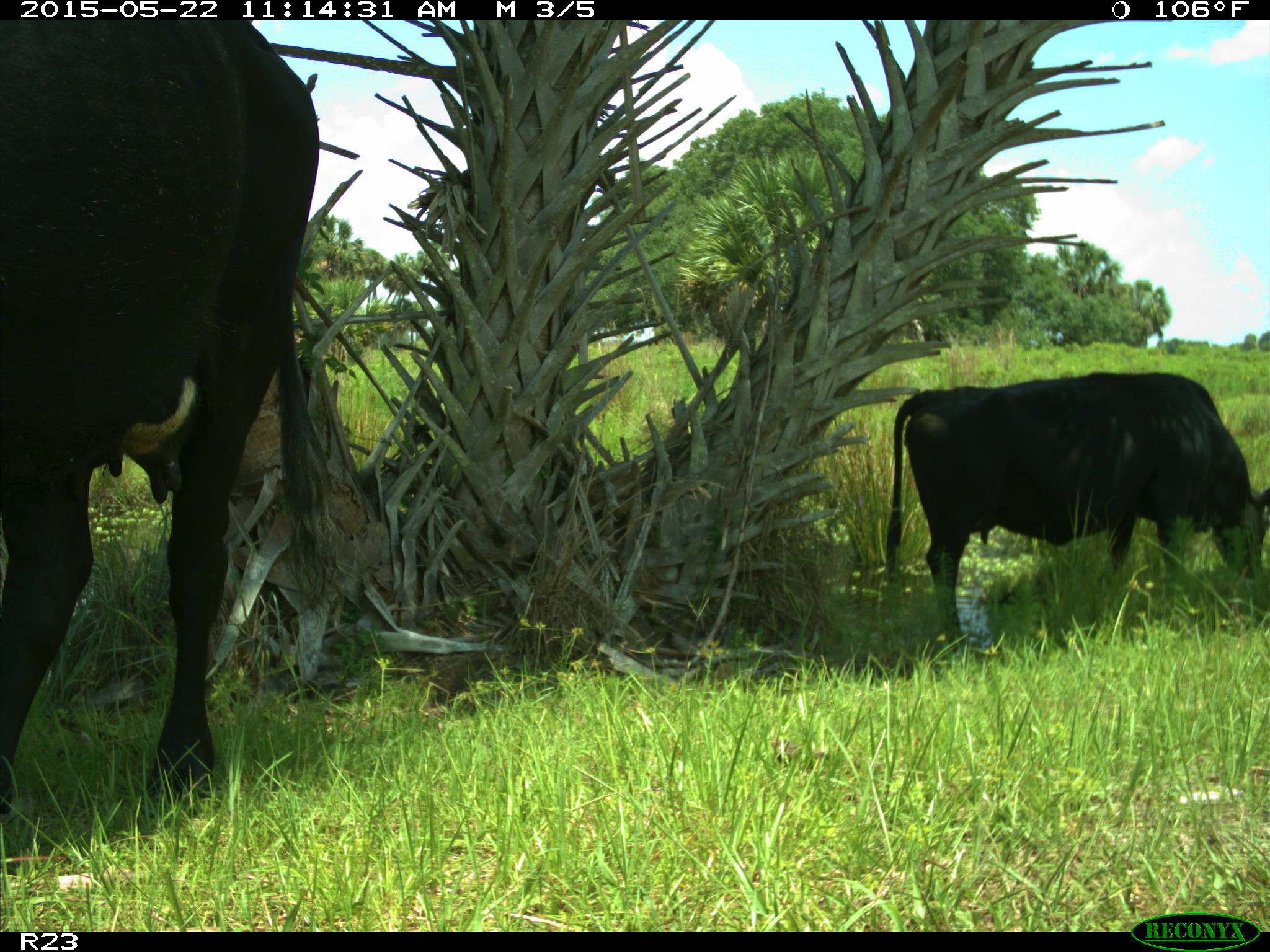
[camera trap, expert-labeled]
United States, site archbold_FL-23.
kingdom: Animalia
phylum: Chordata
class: Mammalia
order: Artiodactyla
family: Bovidae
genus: Bos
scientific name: Bos taurus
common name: domestic cow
Bos taurus (domestic cow).